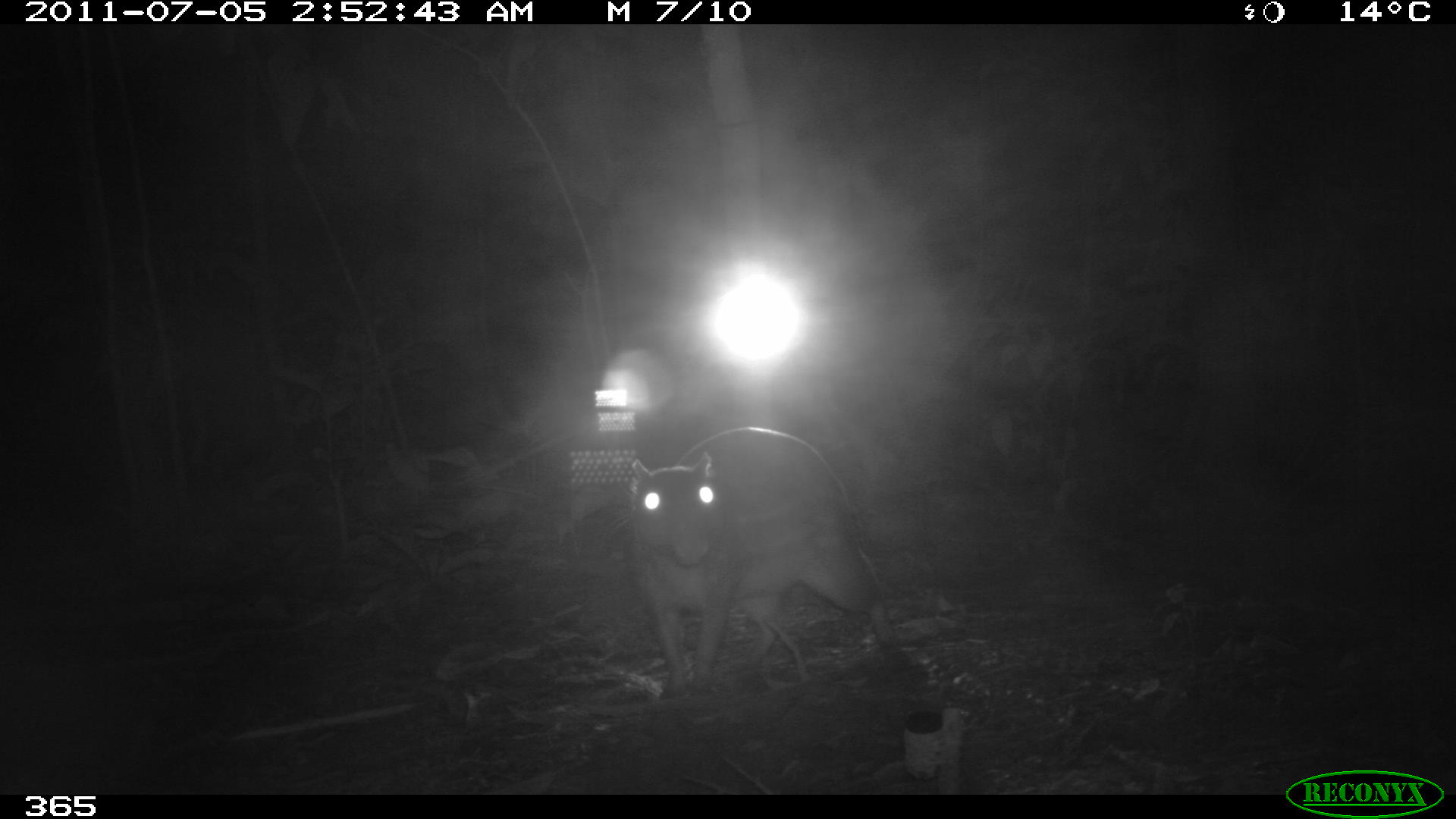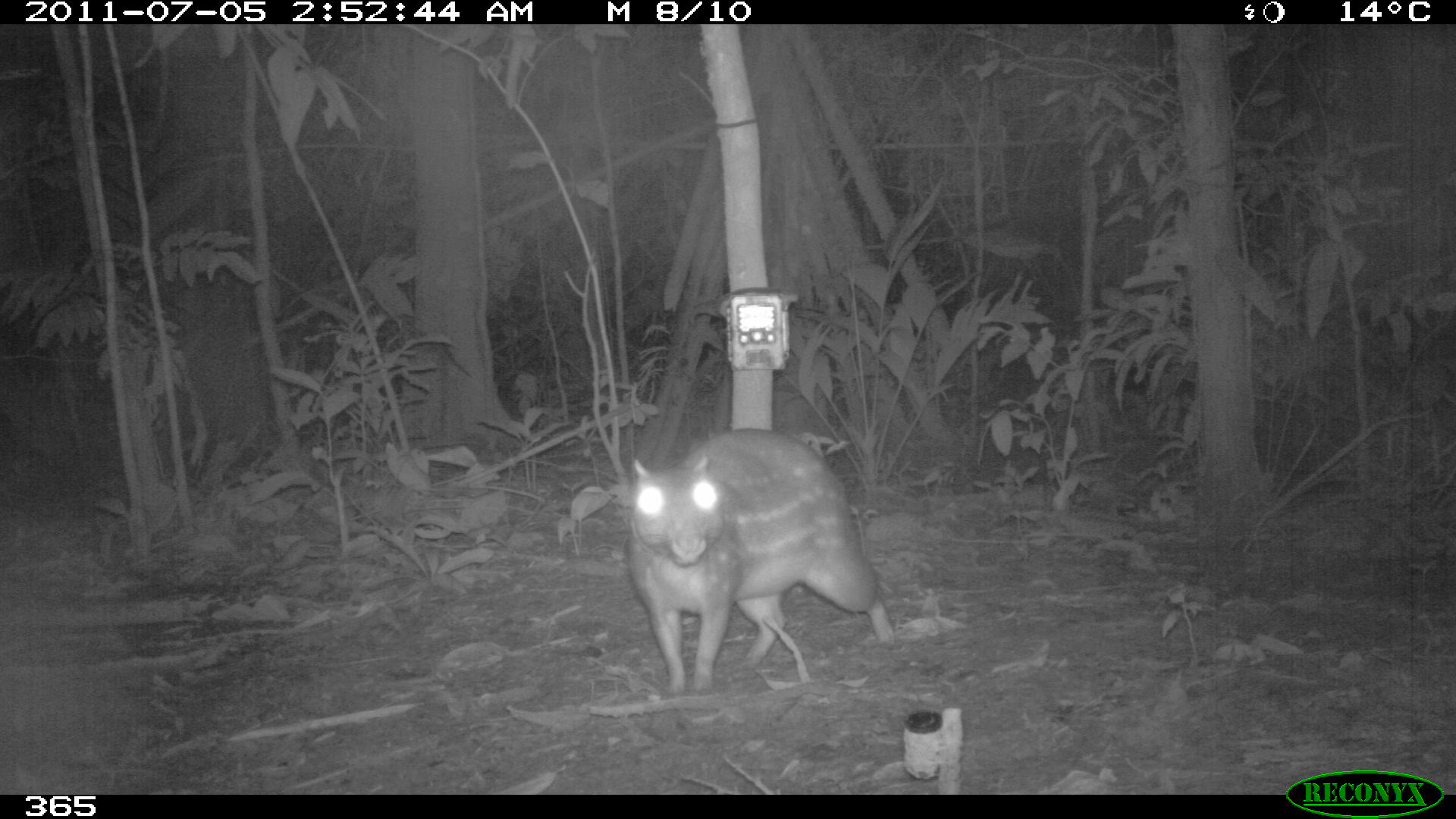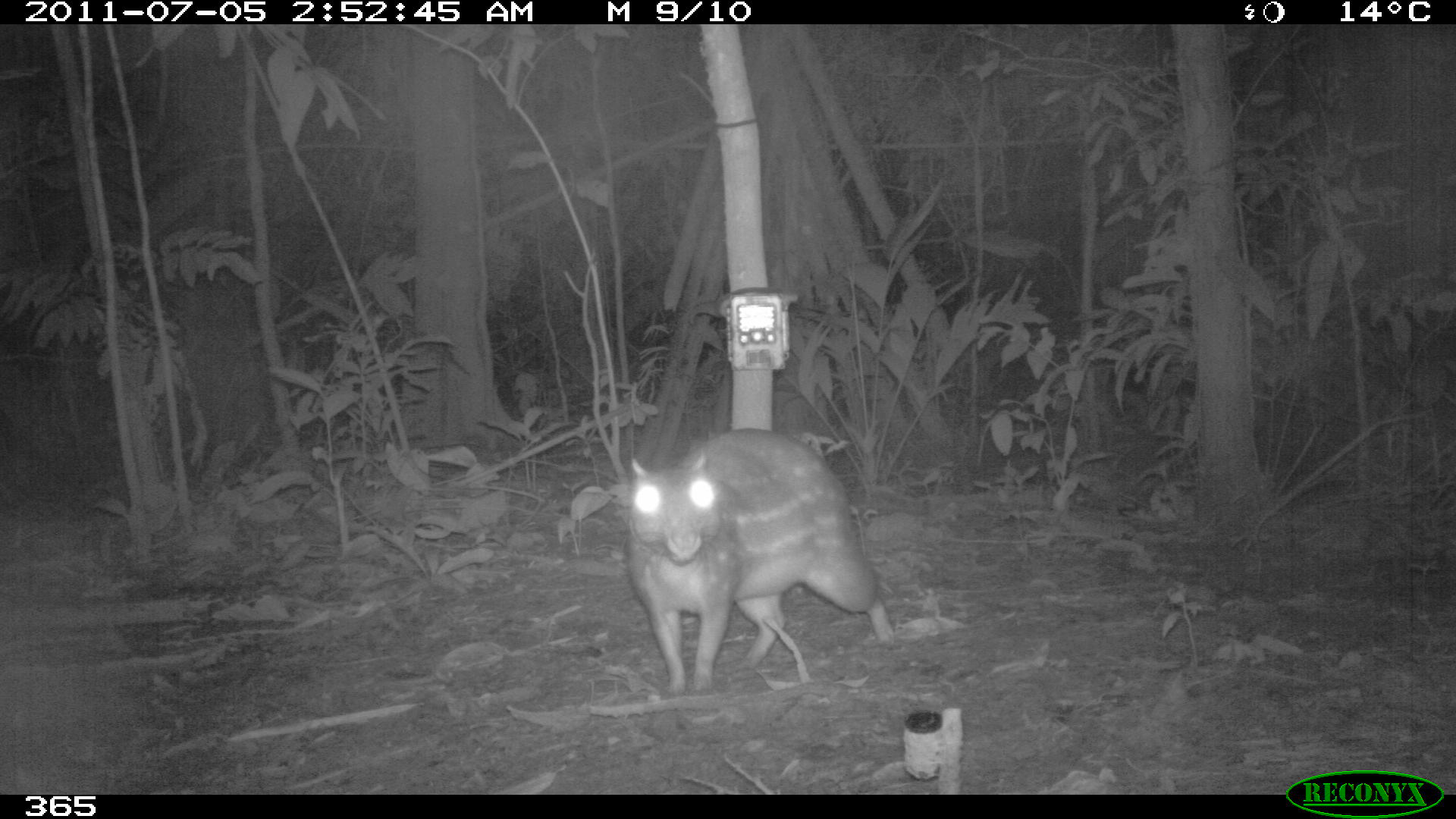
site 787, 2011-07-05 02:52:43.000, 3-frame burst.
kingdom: Animalia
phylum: Chordata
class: Mammalia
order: Rodentia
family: Cuniculidae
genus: Cuniculus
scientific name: Cuniculus paca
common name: spotted paca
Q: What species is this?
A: Cuniculus paca (spotted paca).